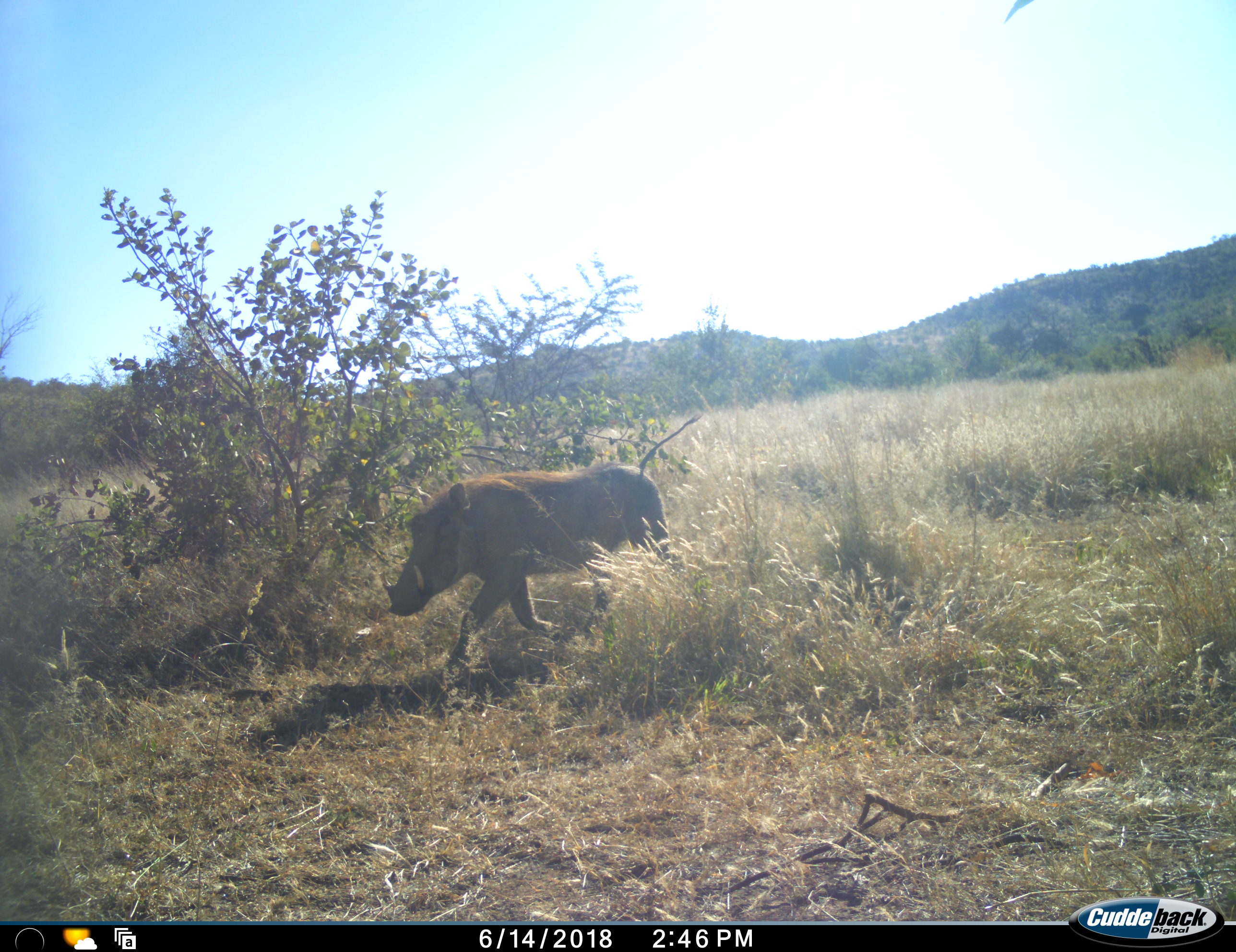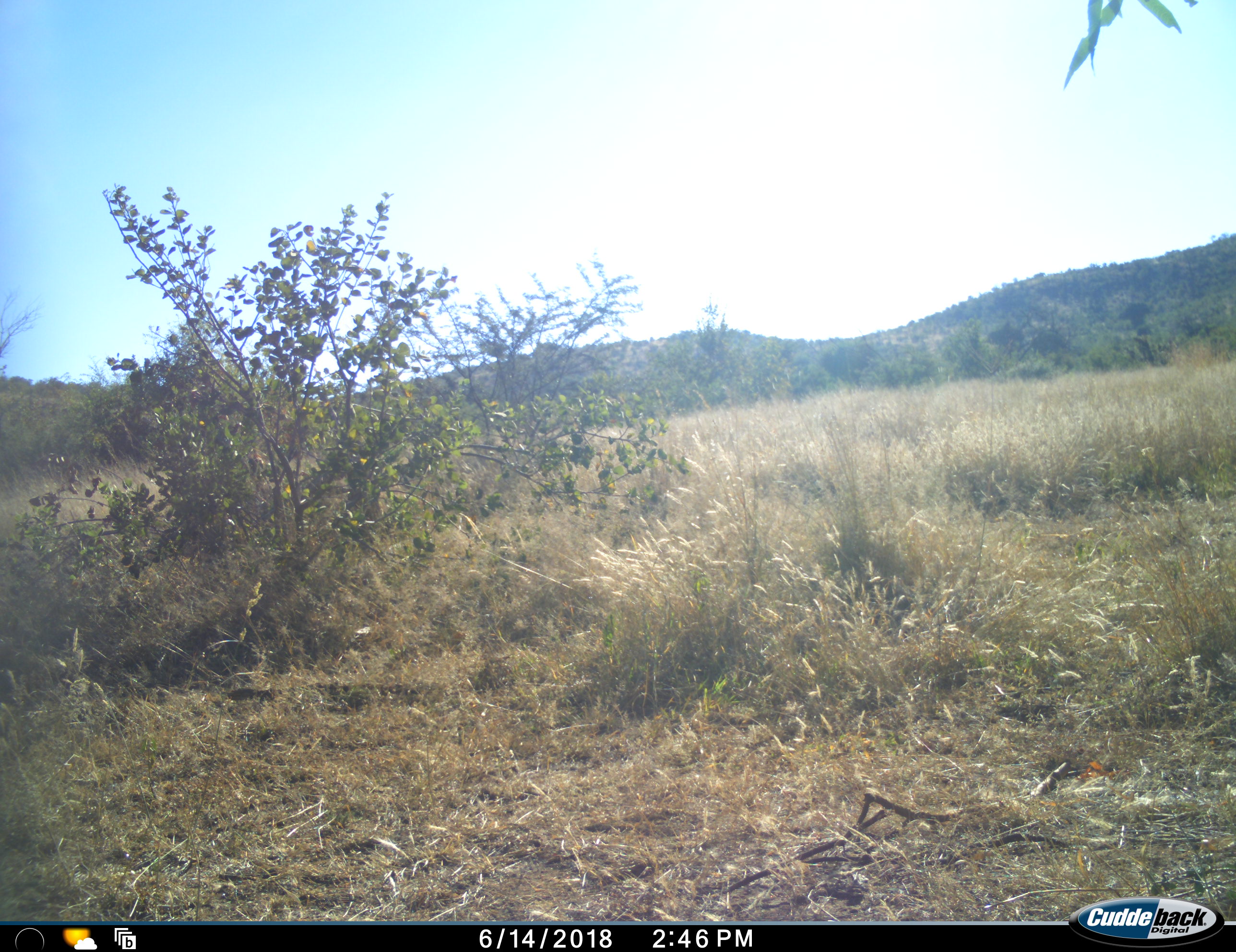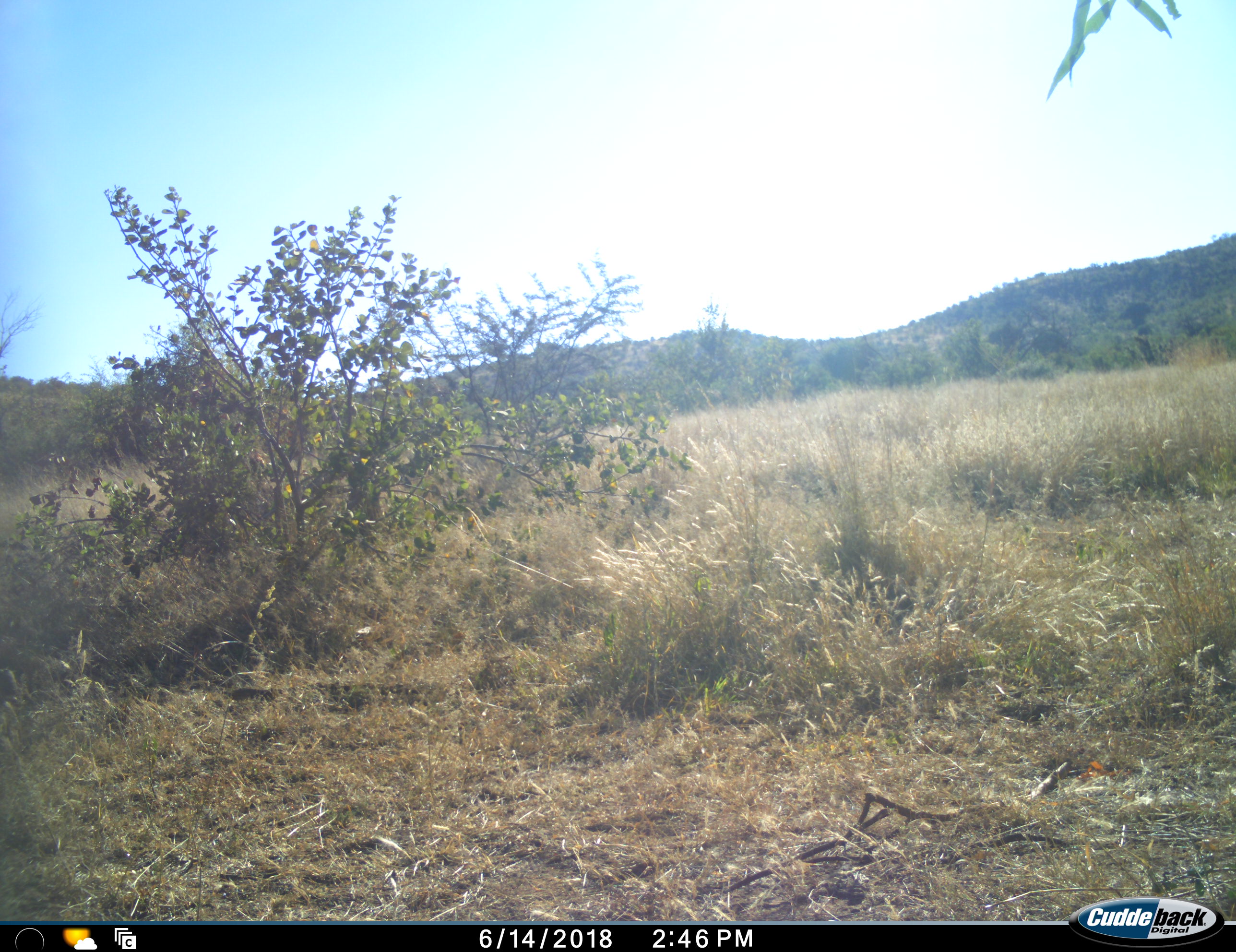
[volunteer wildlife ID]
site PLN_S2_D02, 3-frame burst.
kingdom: Animalia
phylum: Chordata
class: Mammalia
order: Artiodactyla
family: Suidae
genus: Phacochoerus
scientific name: Phacochoerus africanus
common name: warthog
Warthog (Phacochoerus africanus), count 1. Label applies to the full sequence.